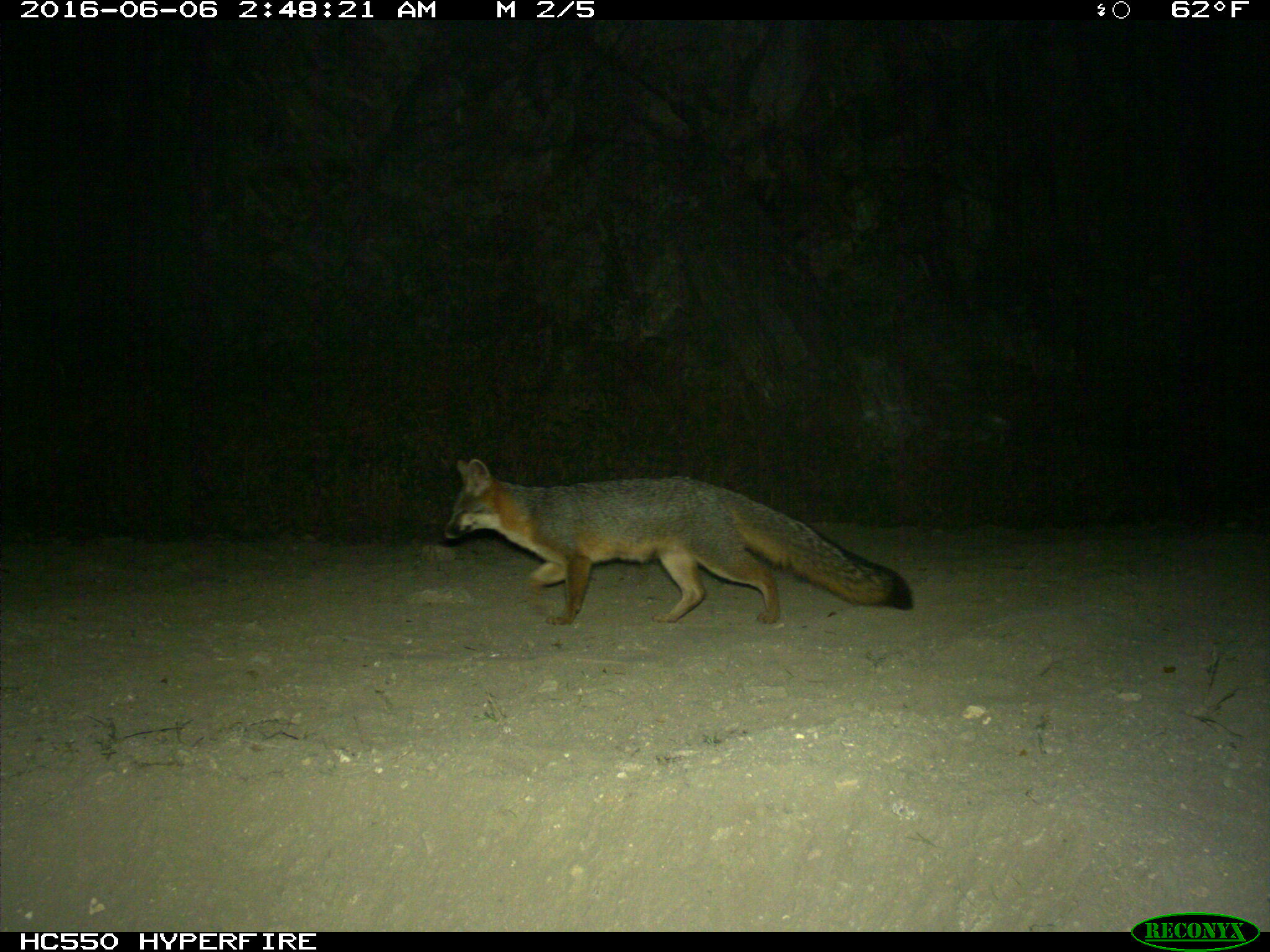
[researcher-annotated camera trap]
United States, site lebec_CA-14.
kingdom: Animalia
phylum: Chordata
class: Mammalia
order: Carnivora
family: Canidae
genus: Urocyon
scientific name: Urocyon cinereoargenteus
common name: gray fox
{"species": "Urocyon cinereoargenteus (gray fox)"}